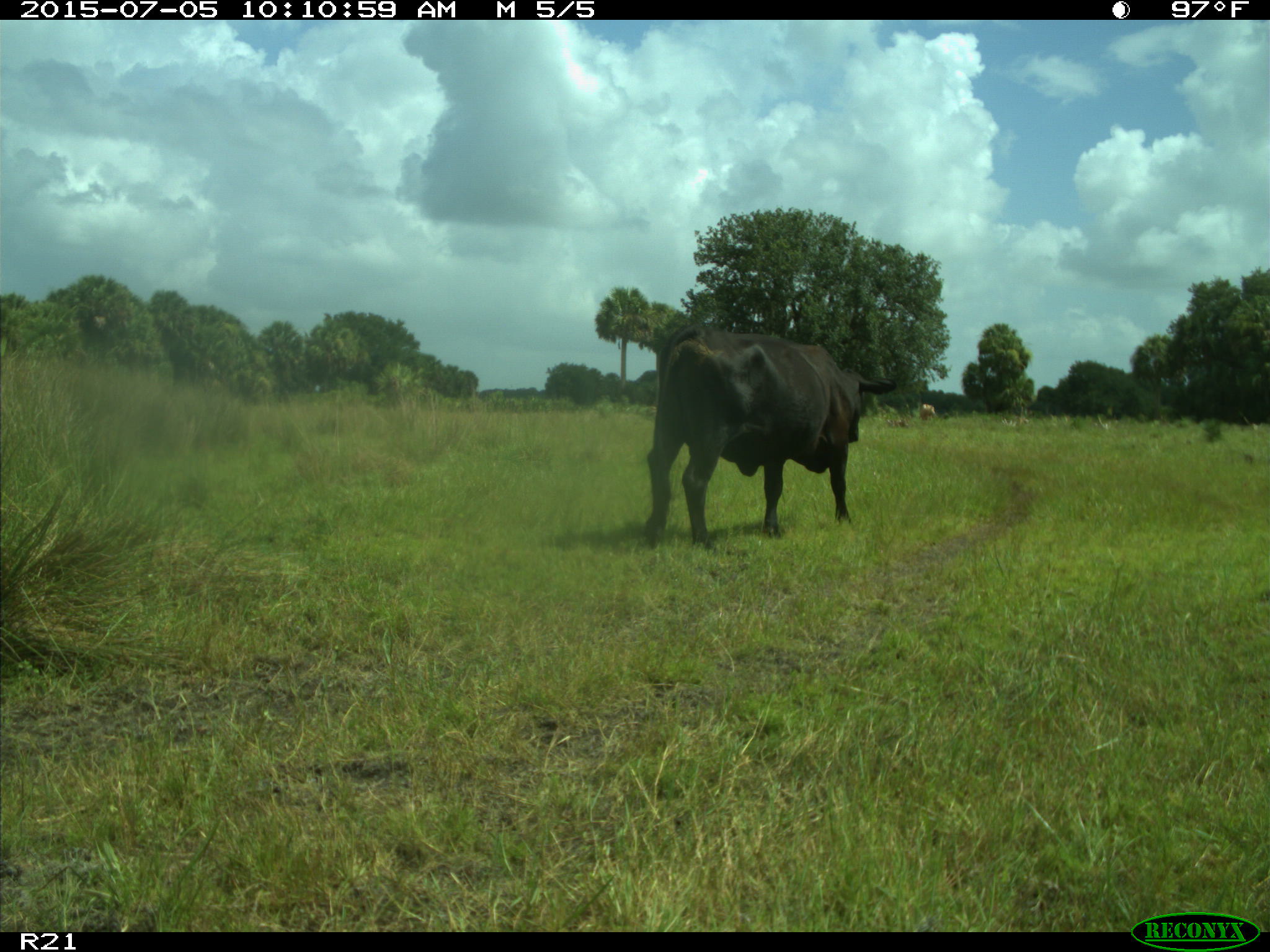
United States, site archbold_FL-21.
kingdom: Animalia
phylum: Chordata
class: Mammalia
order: Artiodactyla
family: Bovidae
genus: Bos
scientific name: Bos taurus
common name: domestic cow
Bos taurus (domestic cow).